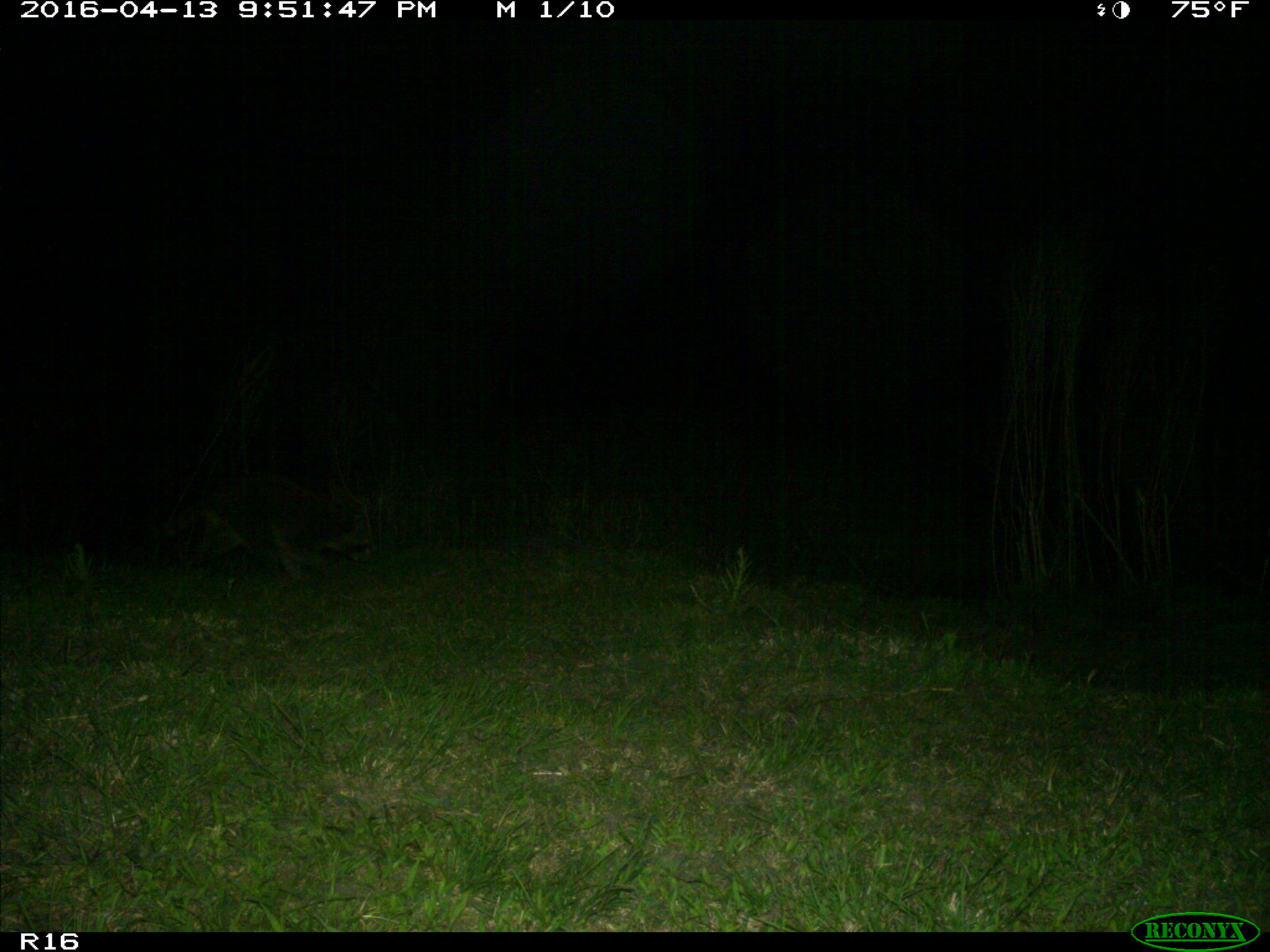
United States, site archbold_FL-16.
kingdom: Animalia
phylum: Chordata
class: Mammalia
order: Carnivora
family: Procyonidae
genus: Procyon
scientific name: Procyon lotor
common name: common raccoon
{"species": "Procyon lotor (common raccoon)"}